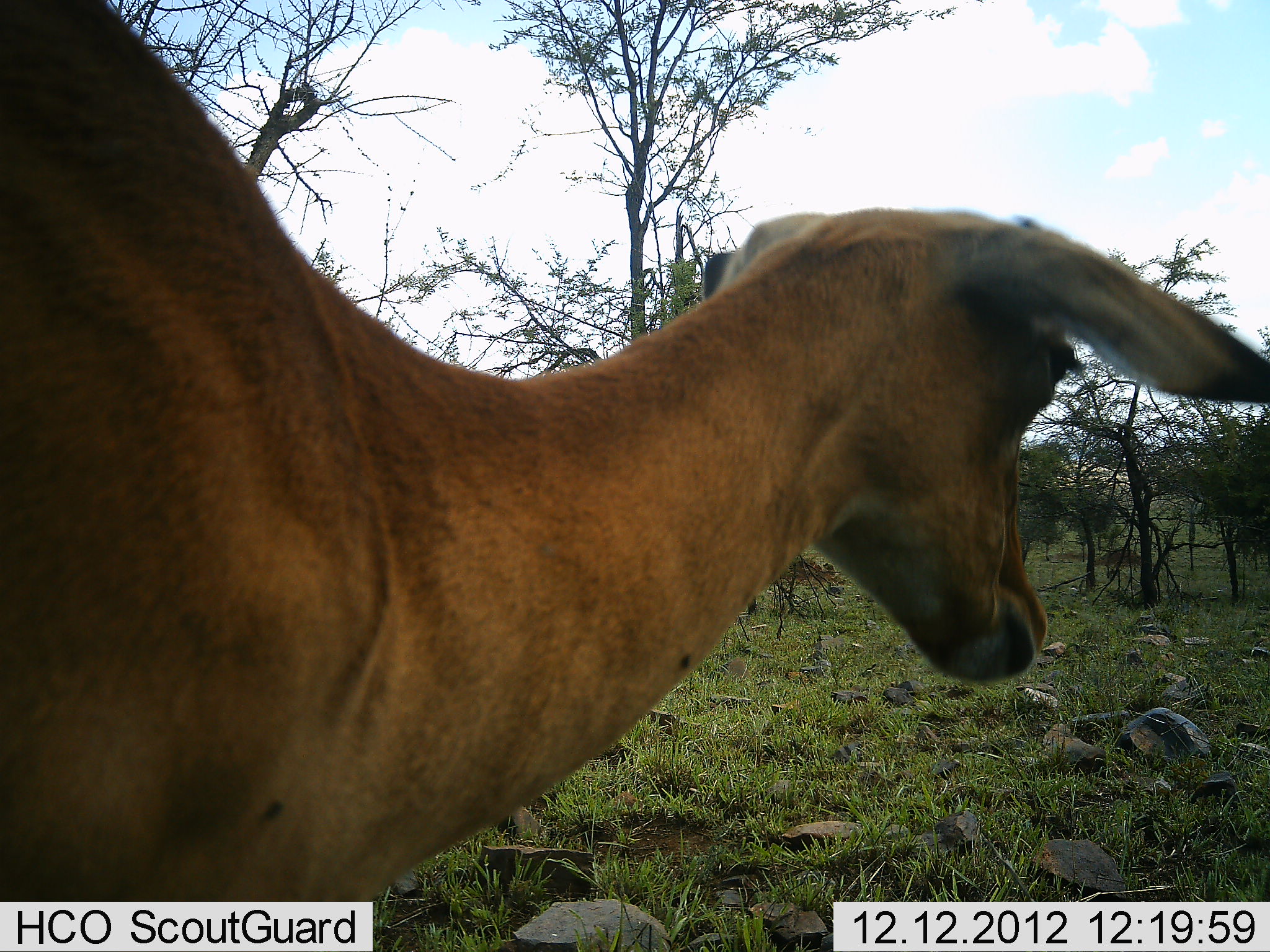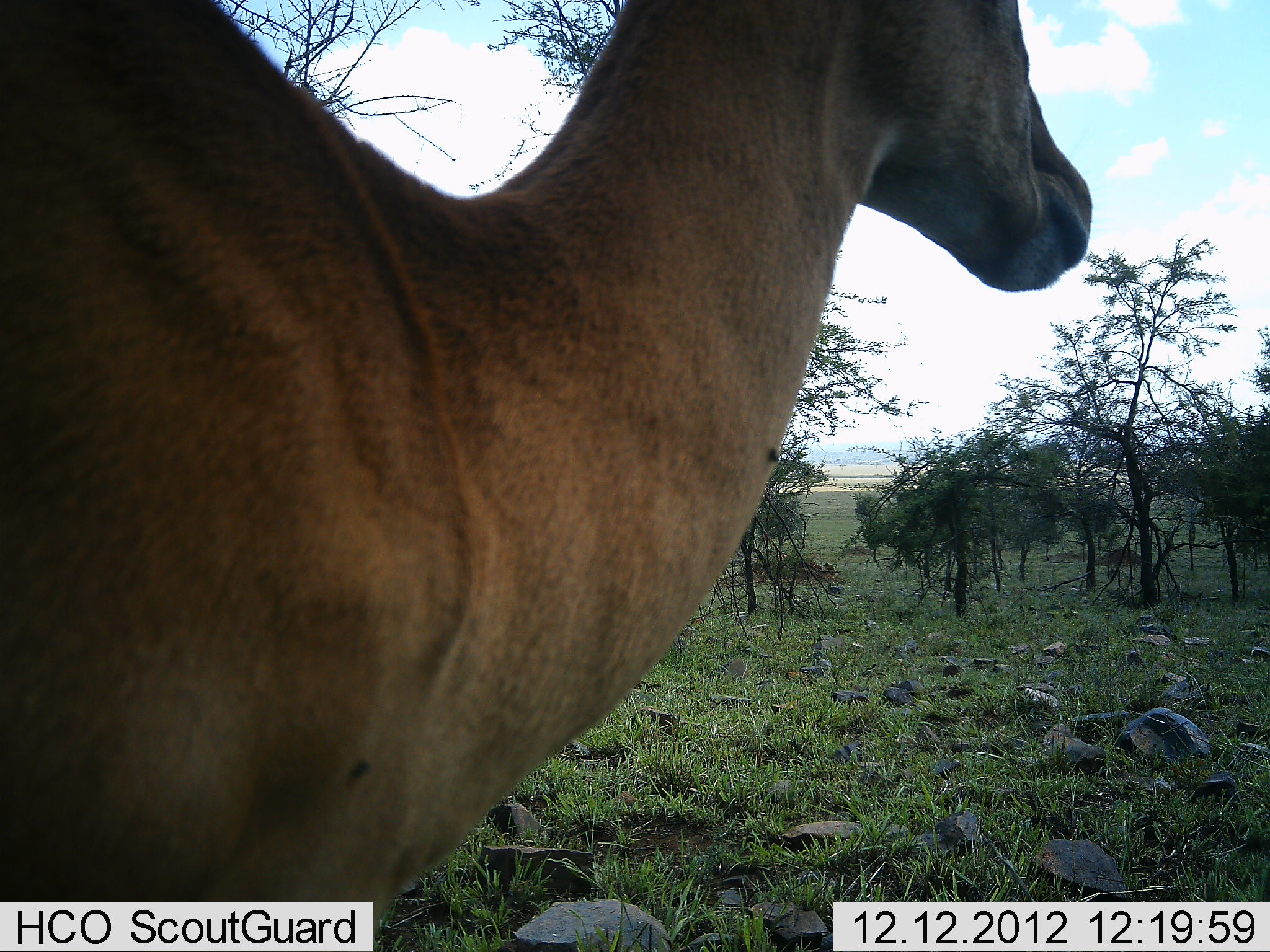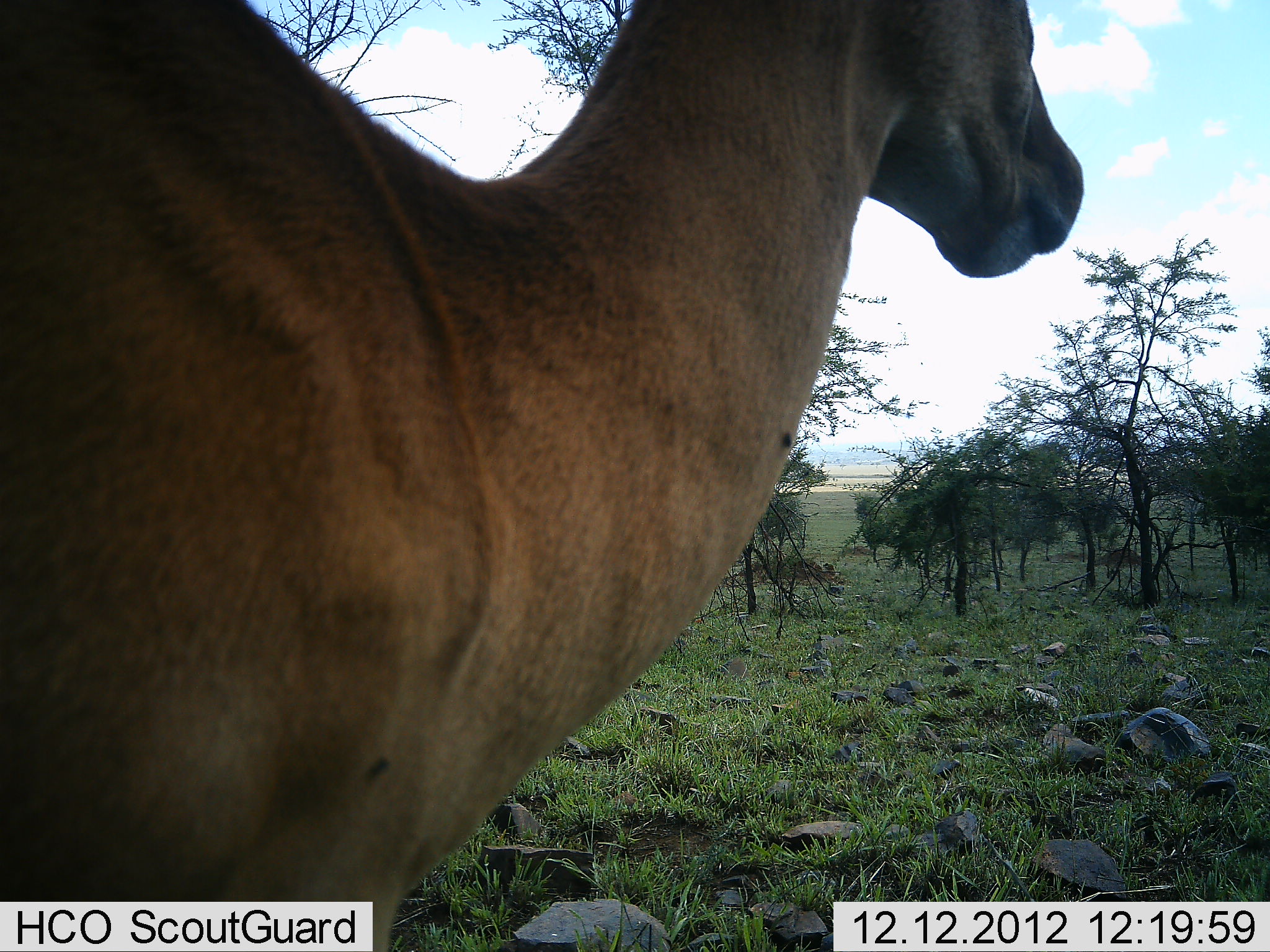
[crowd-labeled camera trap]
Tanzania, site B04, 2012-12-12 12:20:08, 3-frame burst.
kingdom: Animalia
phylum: Chordata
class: Mammalia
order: Artiodactyla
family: Bovidae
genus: Aepyceros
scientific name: Aepyceros melampus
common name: impala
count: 1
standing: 94%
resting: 0%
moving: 6%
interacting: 0%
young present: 0%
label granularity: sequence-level